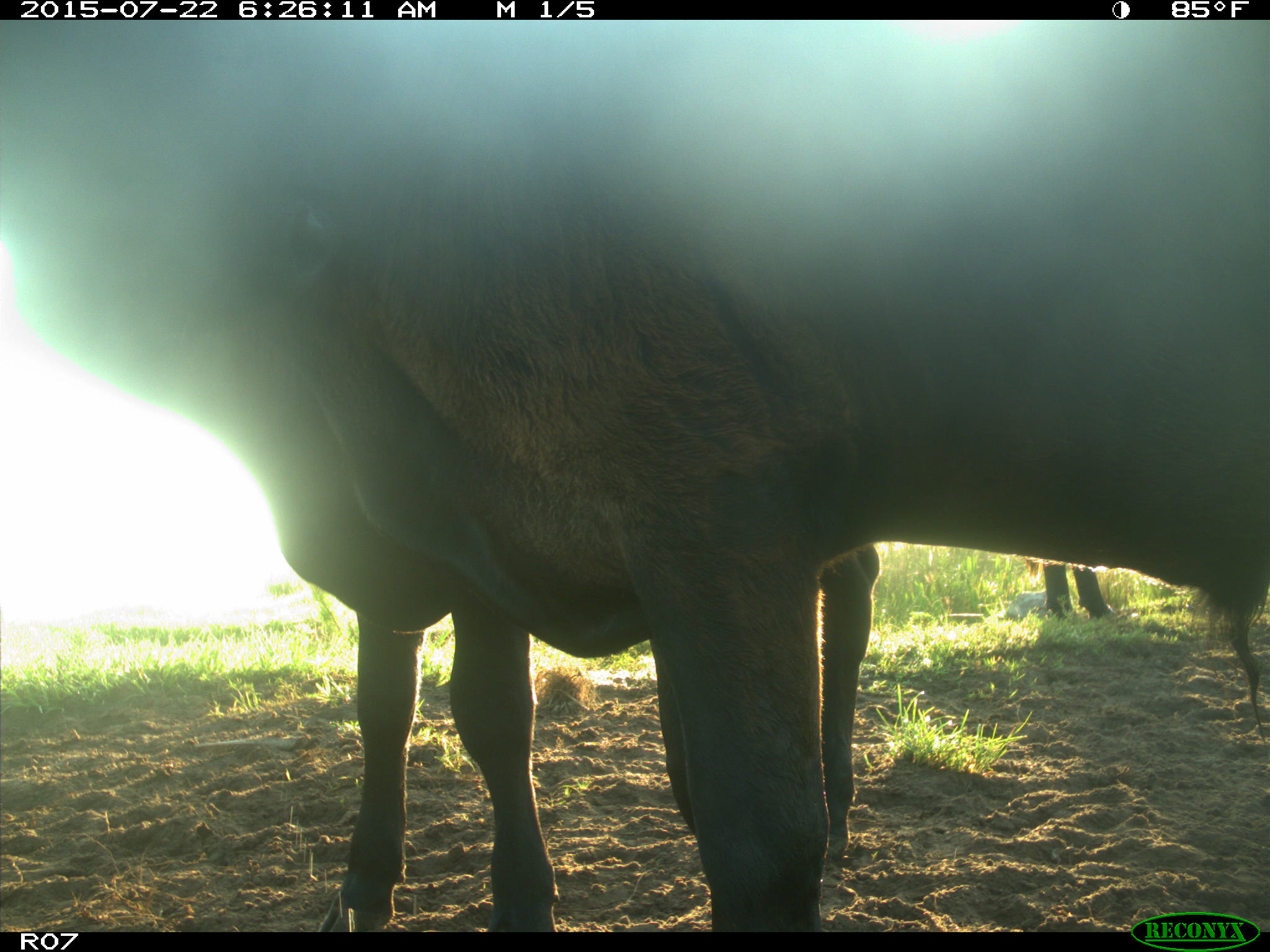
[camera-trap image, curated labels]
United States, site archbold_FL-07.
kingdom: Animalia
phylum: Chordata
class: Mammalia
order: Artiodactyla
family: Bovidae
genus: Bos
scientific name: Bos taurus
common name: domestic cow